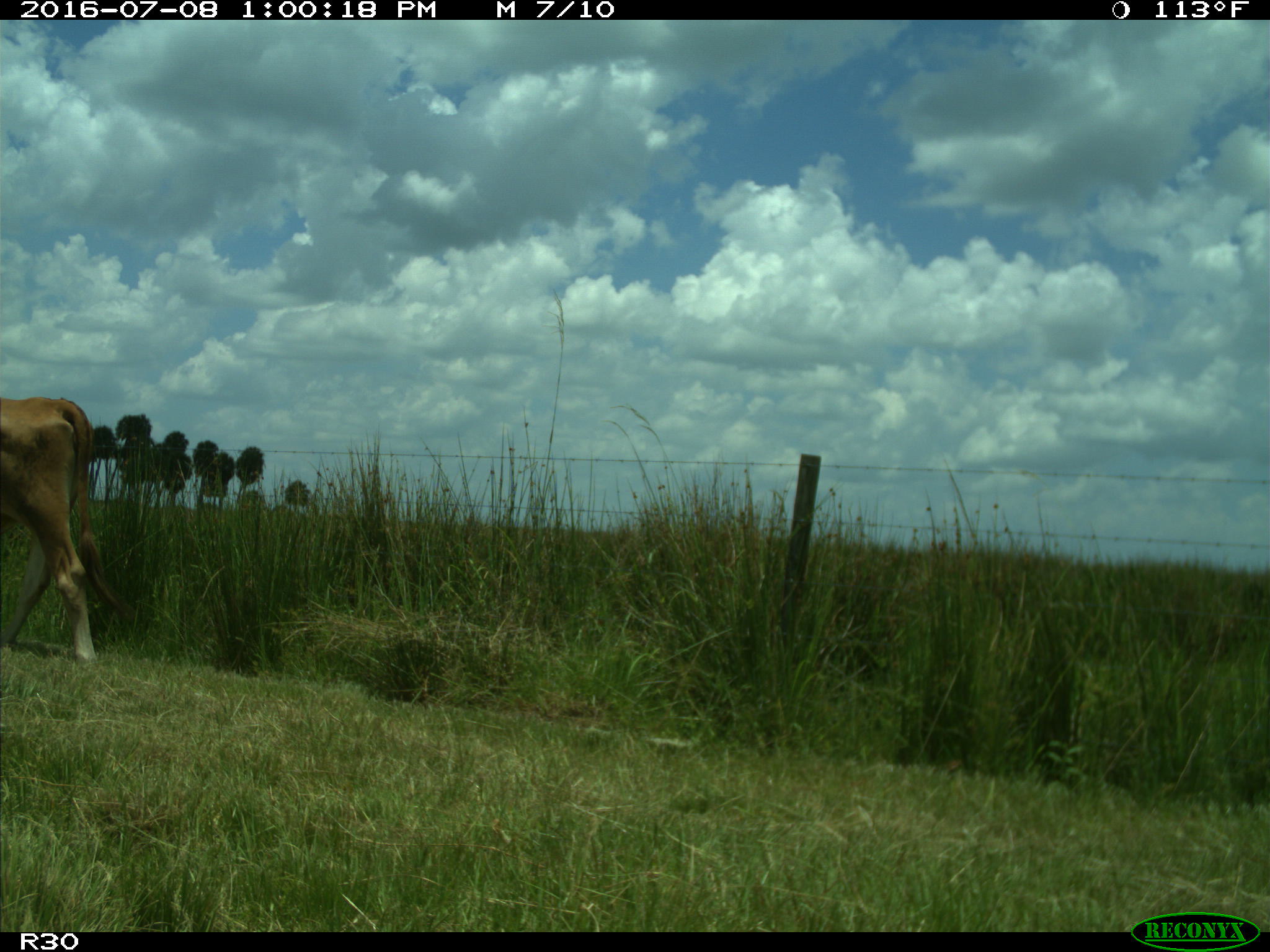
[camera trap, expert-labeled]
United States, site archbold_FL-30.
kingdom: Animalia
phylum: Chordata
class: Mammalia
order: Artiodactyla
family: Bovidae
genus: Bos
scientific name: Bos taurus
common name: domestic cow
Bos taurus (domestic cow).